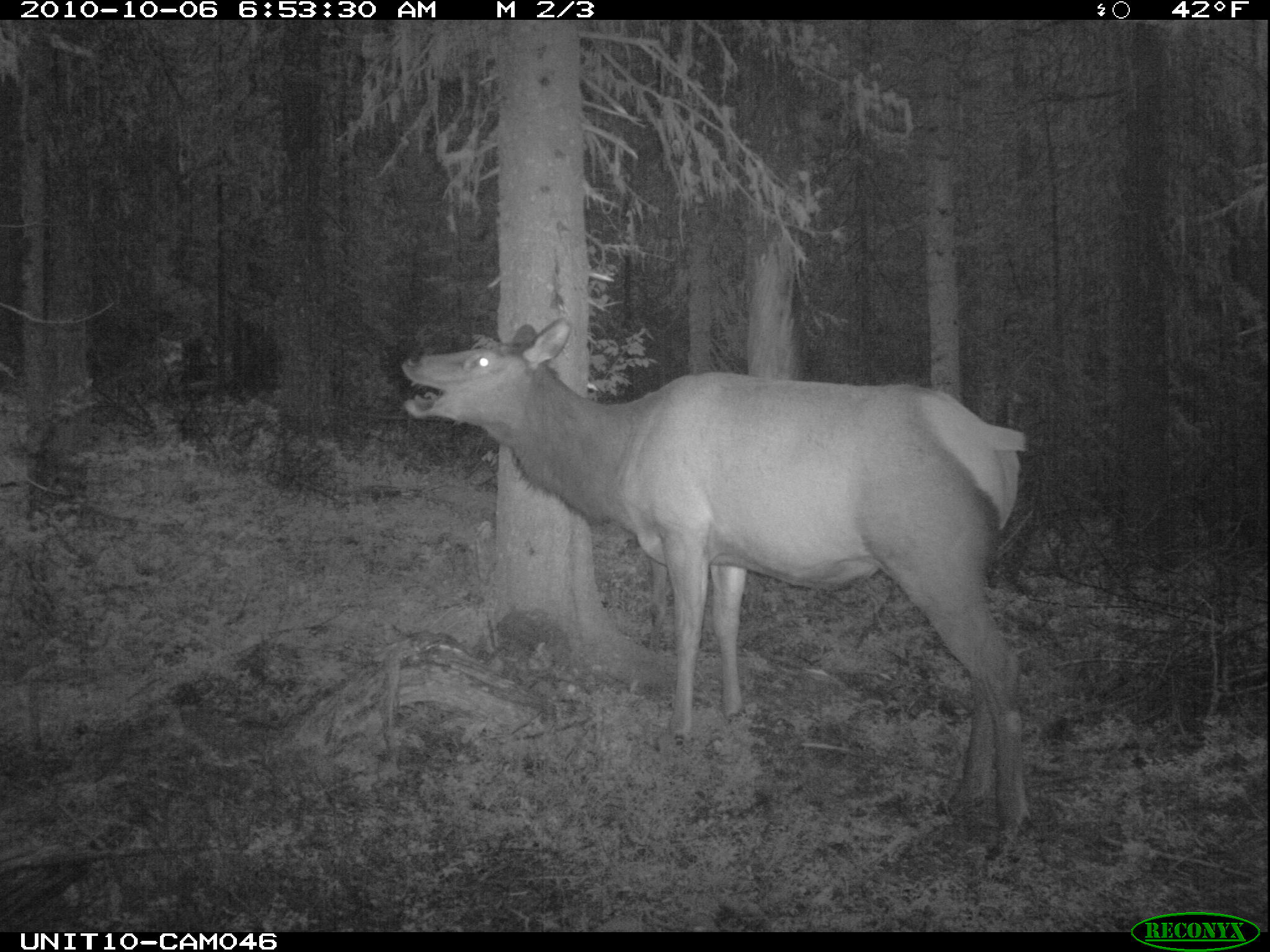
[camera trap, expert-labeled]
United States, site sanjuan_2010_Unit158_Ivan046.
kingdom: Animalia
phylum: Chordata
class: Mammalia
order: Artiodactyla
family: Cervidae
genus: Cervus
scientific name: Cervus elaphus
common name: red deer